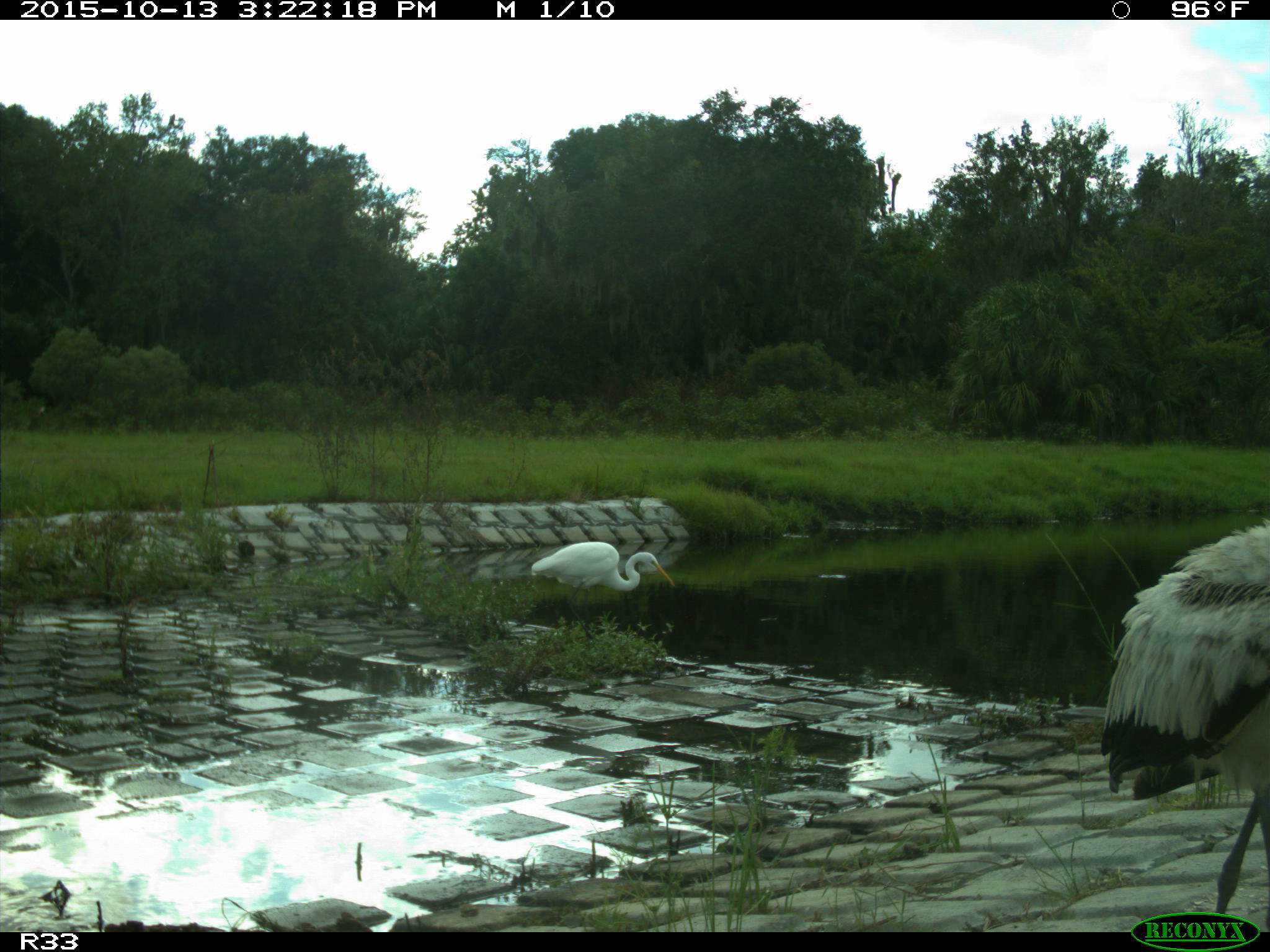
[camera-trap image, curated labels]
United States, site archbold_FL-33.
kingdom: Animalia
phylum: Chordata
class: Aves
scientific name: Aves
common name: birds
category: unidentified bird